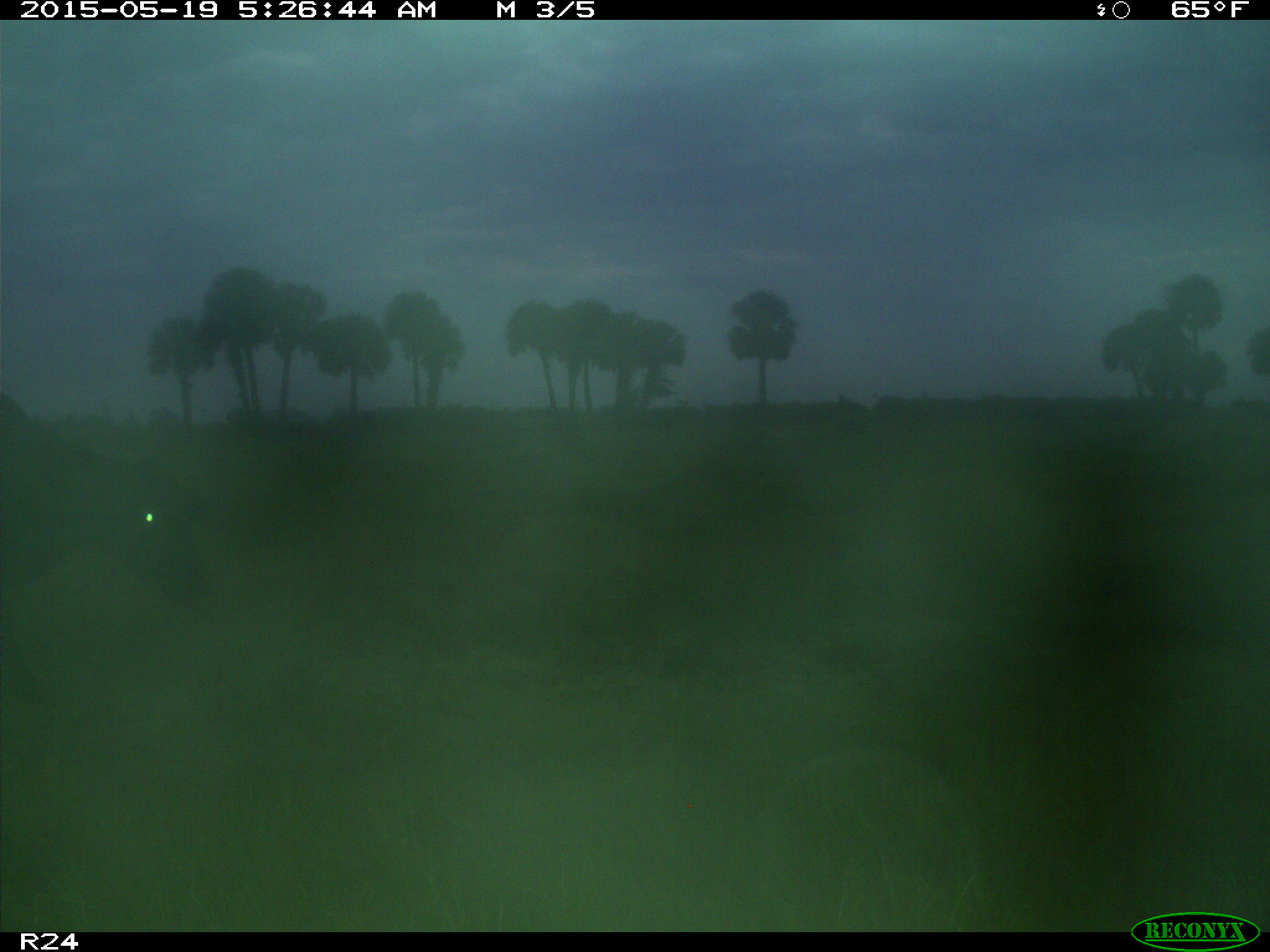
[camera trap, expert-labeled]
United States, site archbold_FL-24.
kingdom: Animalia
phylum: Chordata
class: Mammalia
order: Artiodactyla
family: Bovidae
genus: Bos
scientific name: Bos taurus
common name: domestic cow